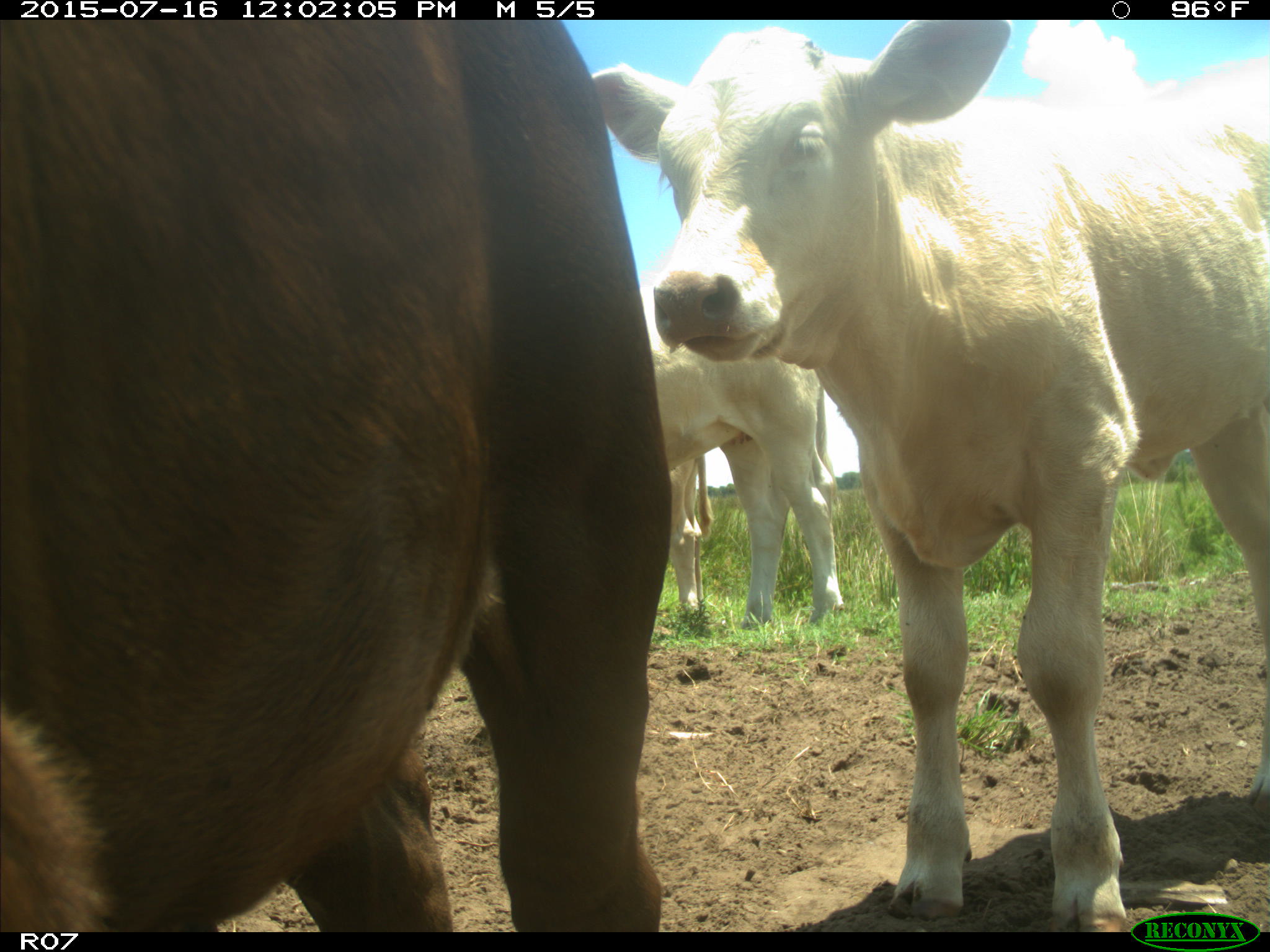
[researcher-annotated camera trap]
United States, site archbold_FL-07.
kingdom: Animalia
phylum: Chordata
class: Mammalia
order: Artiodactyla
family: Bovidae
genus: Bos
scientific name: Bos taurus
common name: domestic cow